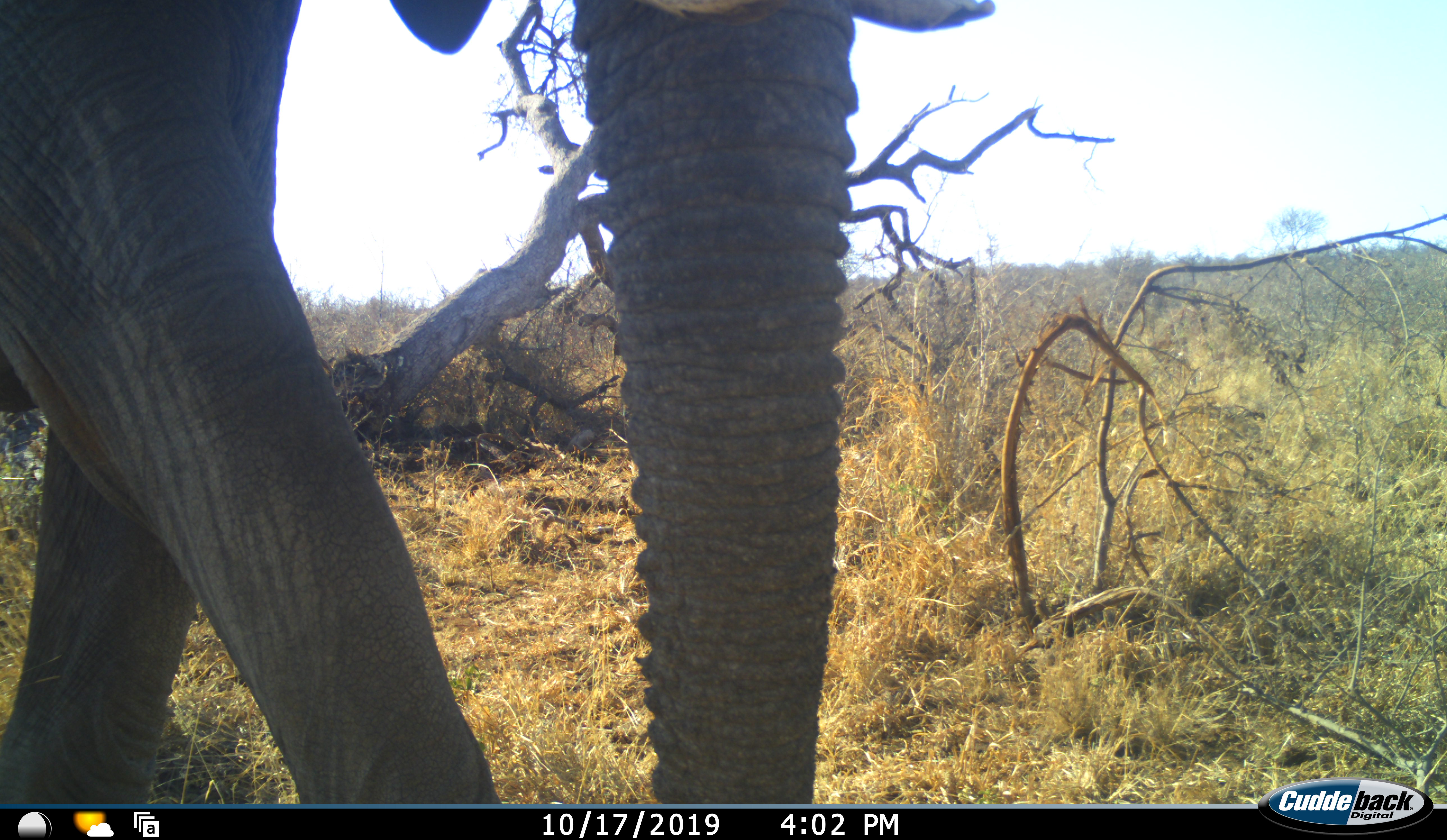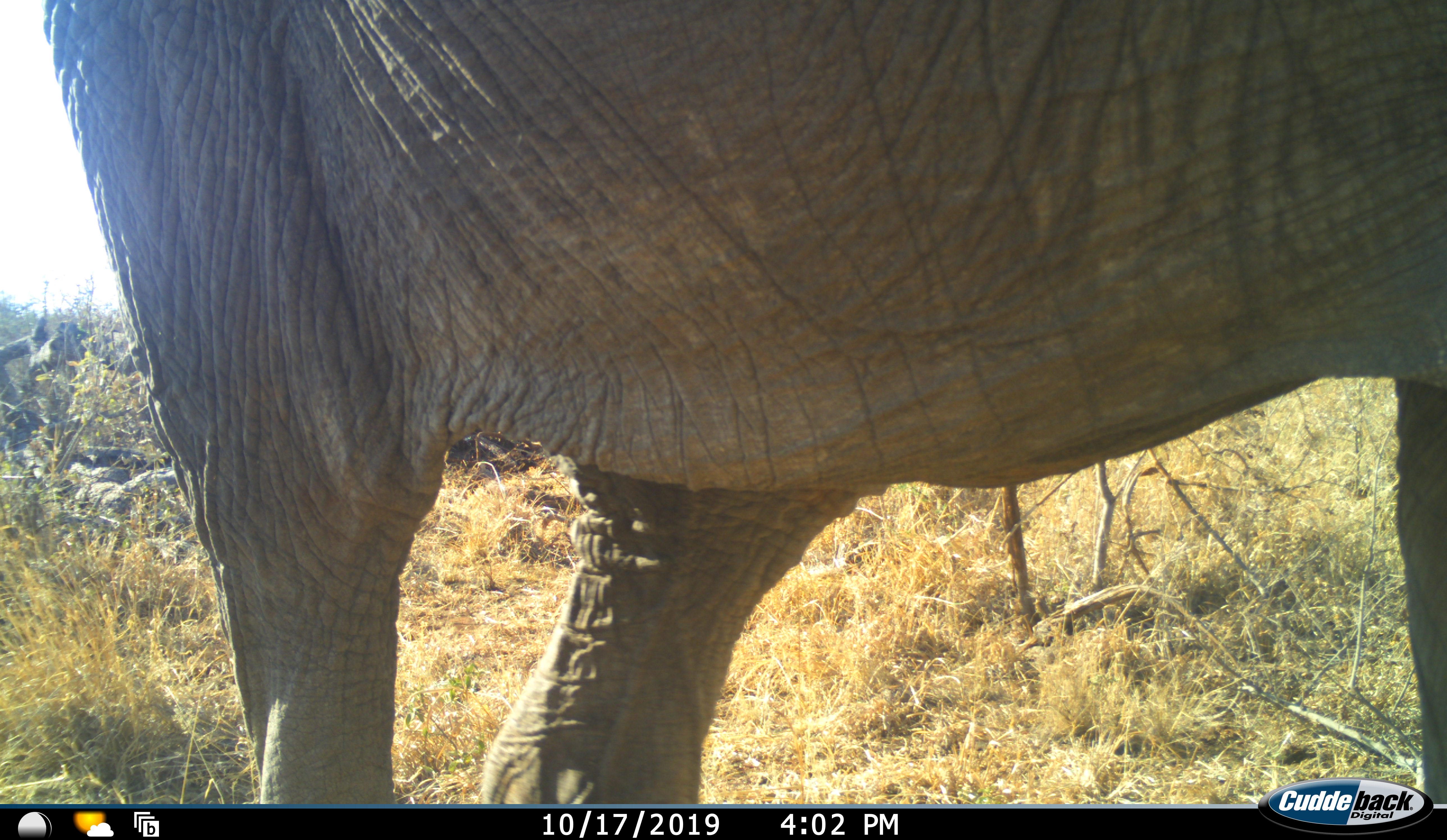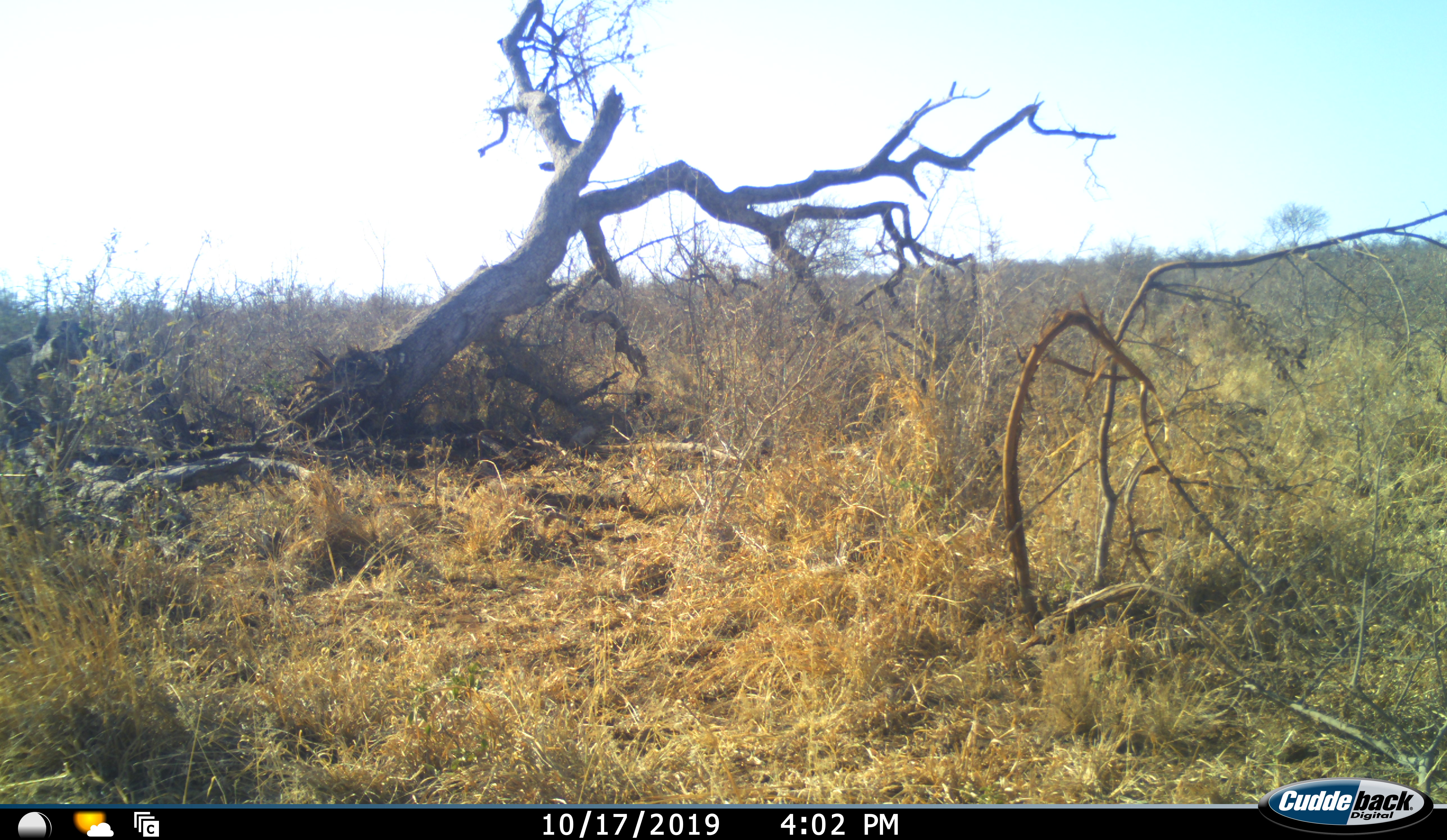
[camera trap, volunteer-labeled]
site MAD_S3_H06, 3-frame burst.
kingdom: Animalia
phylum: Chordata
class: Mammalia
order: Proboscidea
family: Elephantidae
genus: Loxodonta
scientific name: Loxodonta africana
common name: african bush elephant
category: elephant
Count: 1.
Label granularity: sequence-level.